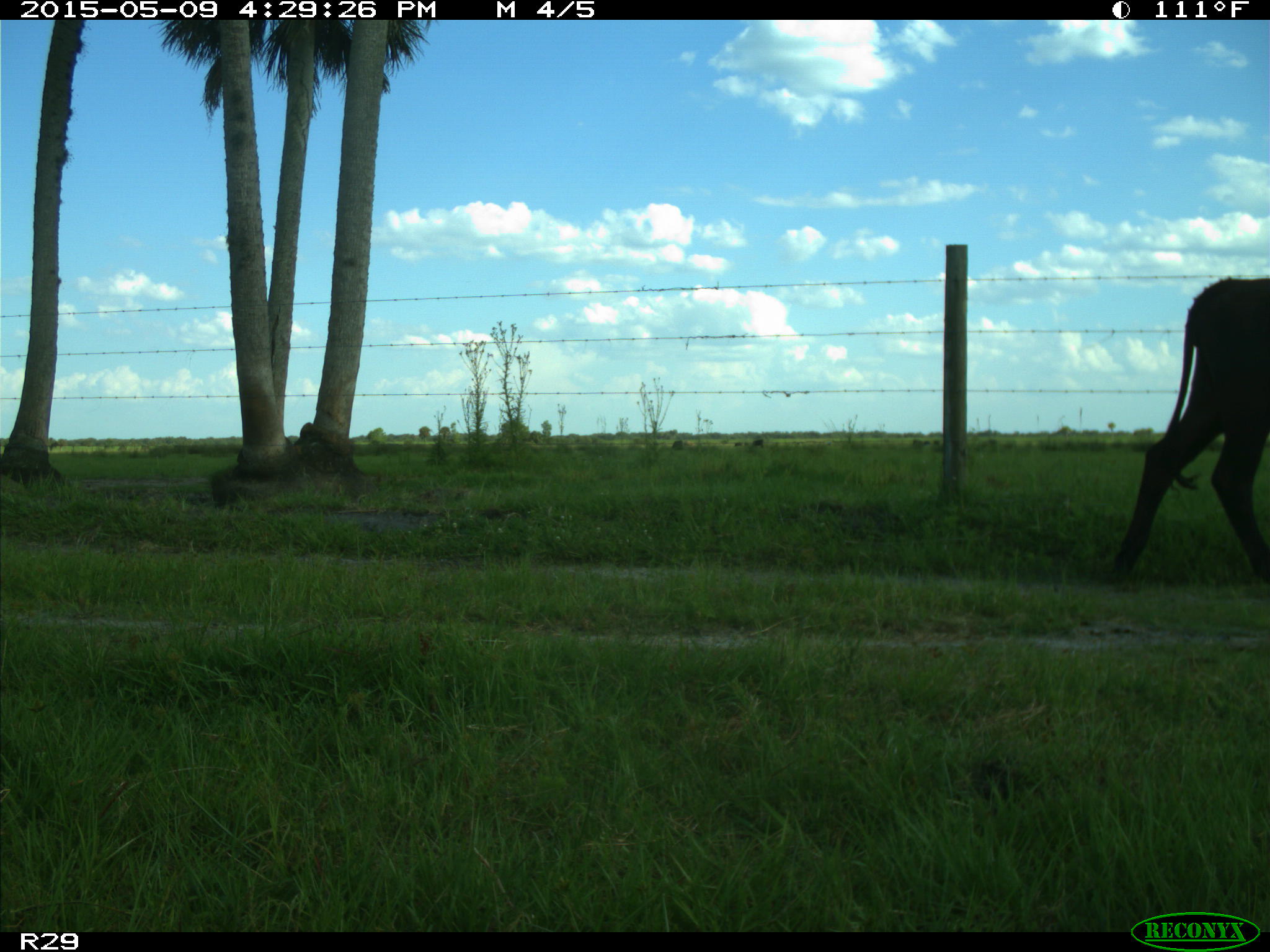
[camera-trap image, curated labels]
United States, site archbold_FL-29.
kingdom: Animalia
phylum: Chordata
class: Mammalia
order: Artiodactyla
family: Bovidae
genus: Bos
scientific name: Bos taurus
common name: domestic cow